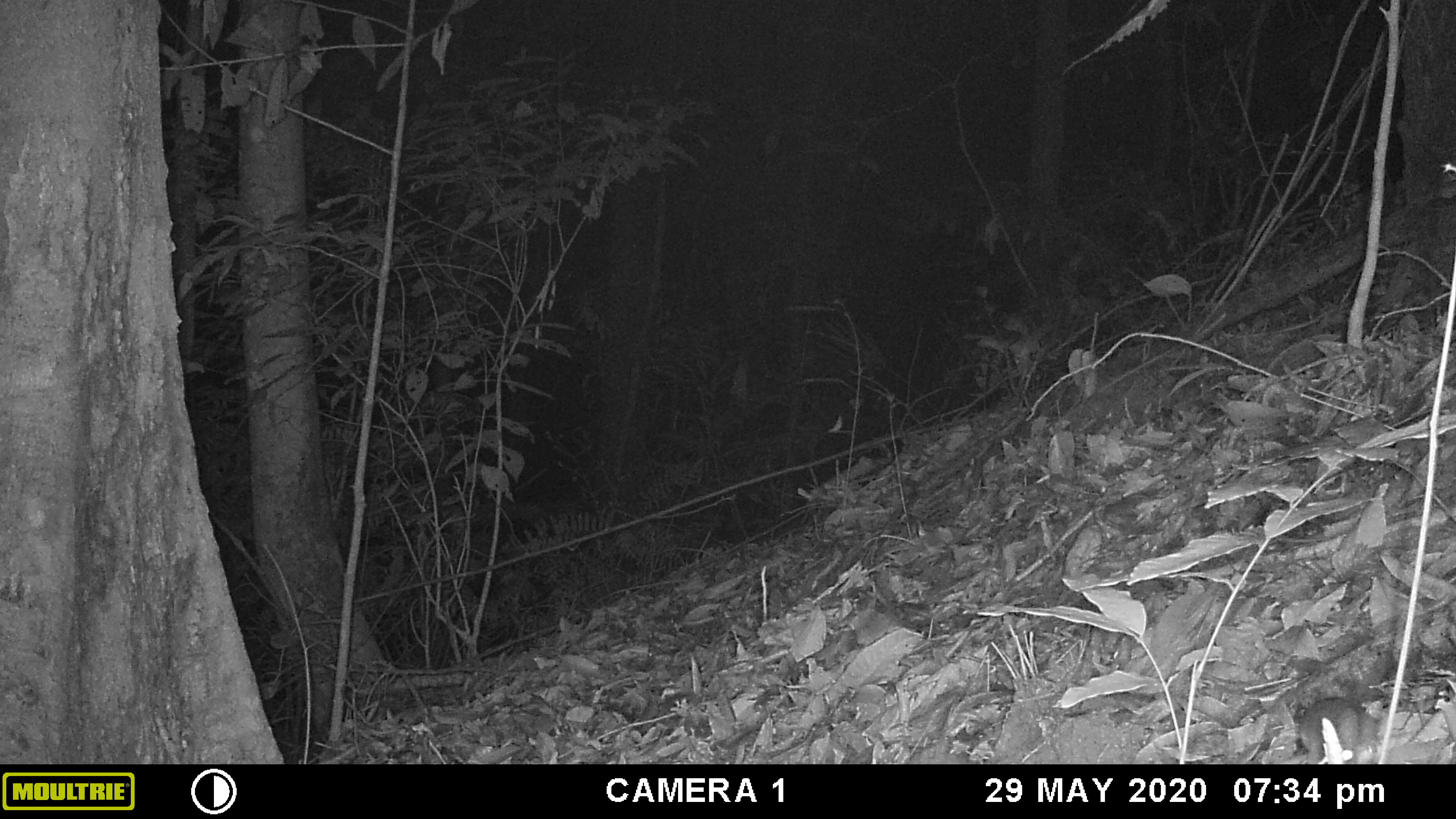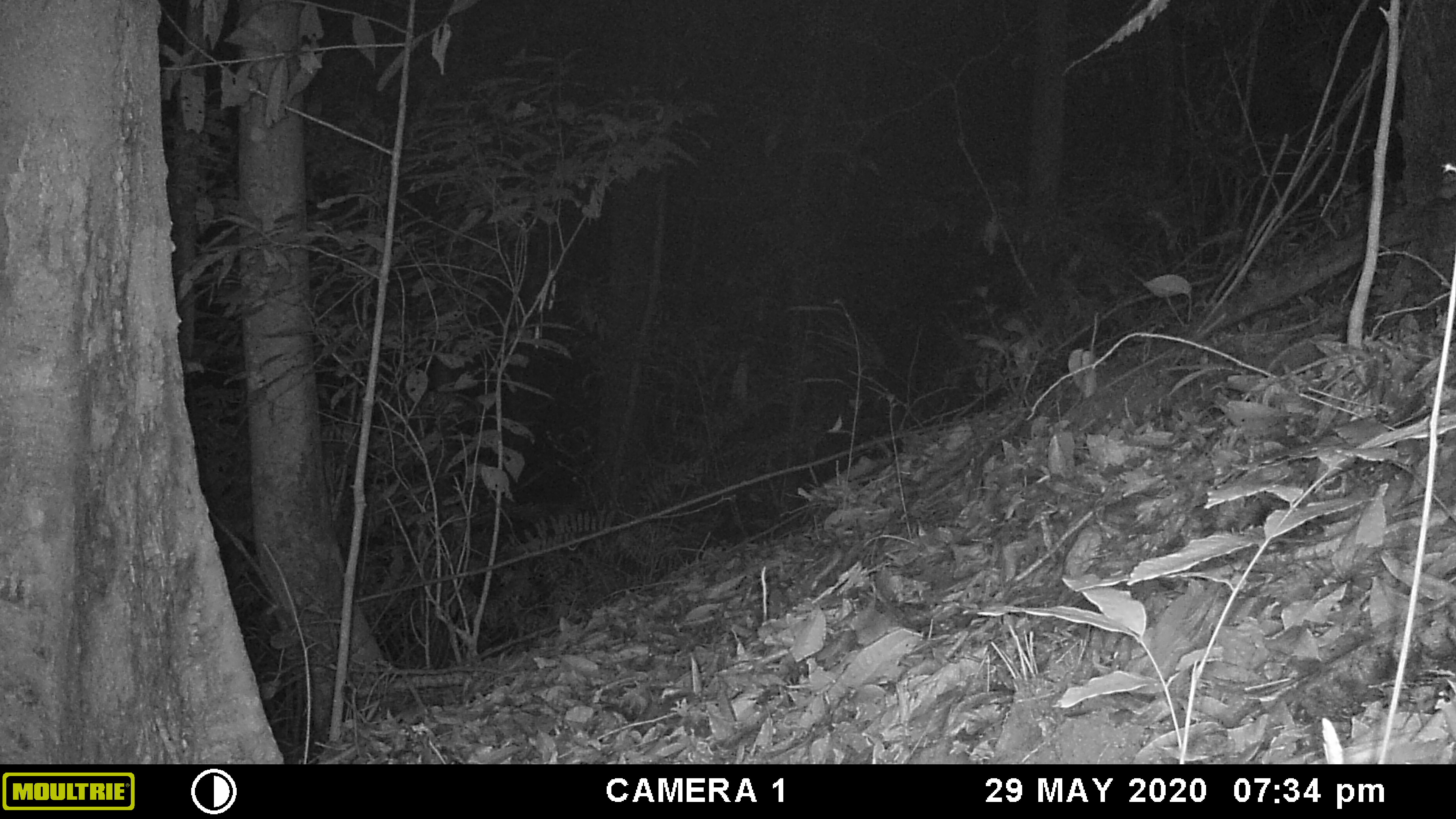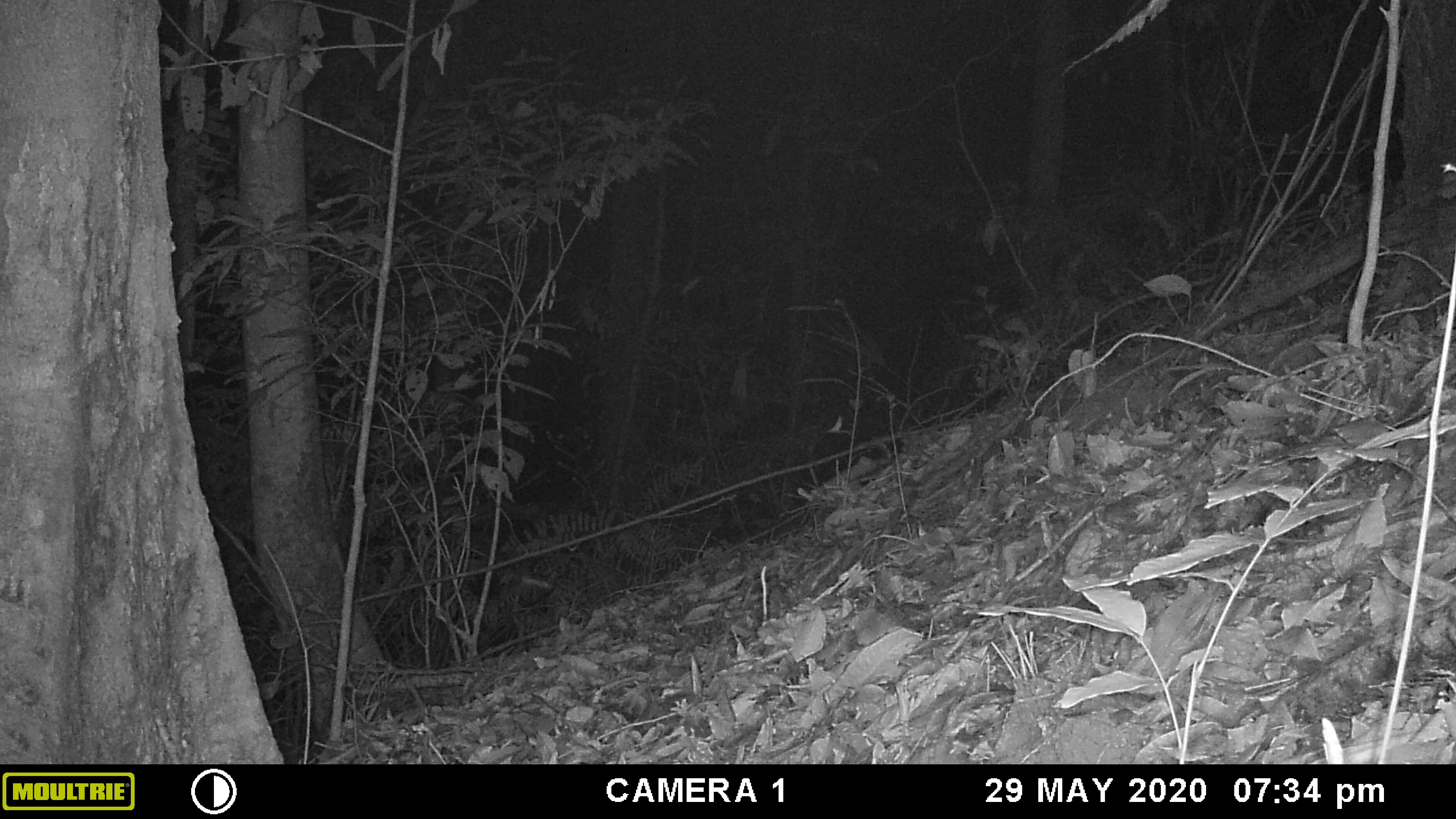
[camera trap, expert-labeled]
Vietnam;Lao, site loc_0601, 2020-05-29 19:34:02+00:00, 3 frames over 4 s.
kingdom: Animalia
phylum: Chordata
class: Mammalia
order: Artiodactyla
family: Cervidae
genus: Muntiacus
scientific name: Muntiacus rooseveltorum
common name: roosevelt's muntjac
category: roosevelts muntjac group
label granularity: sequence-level